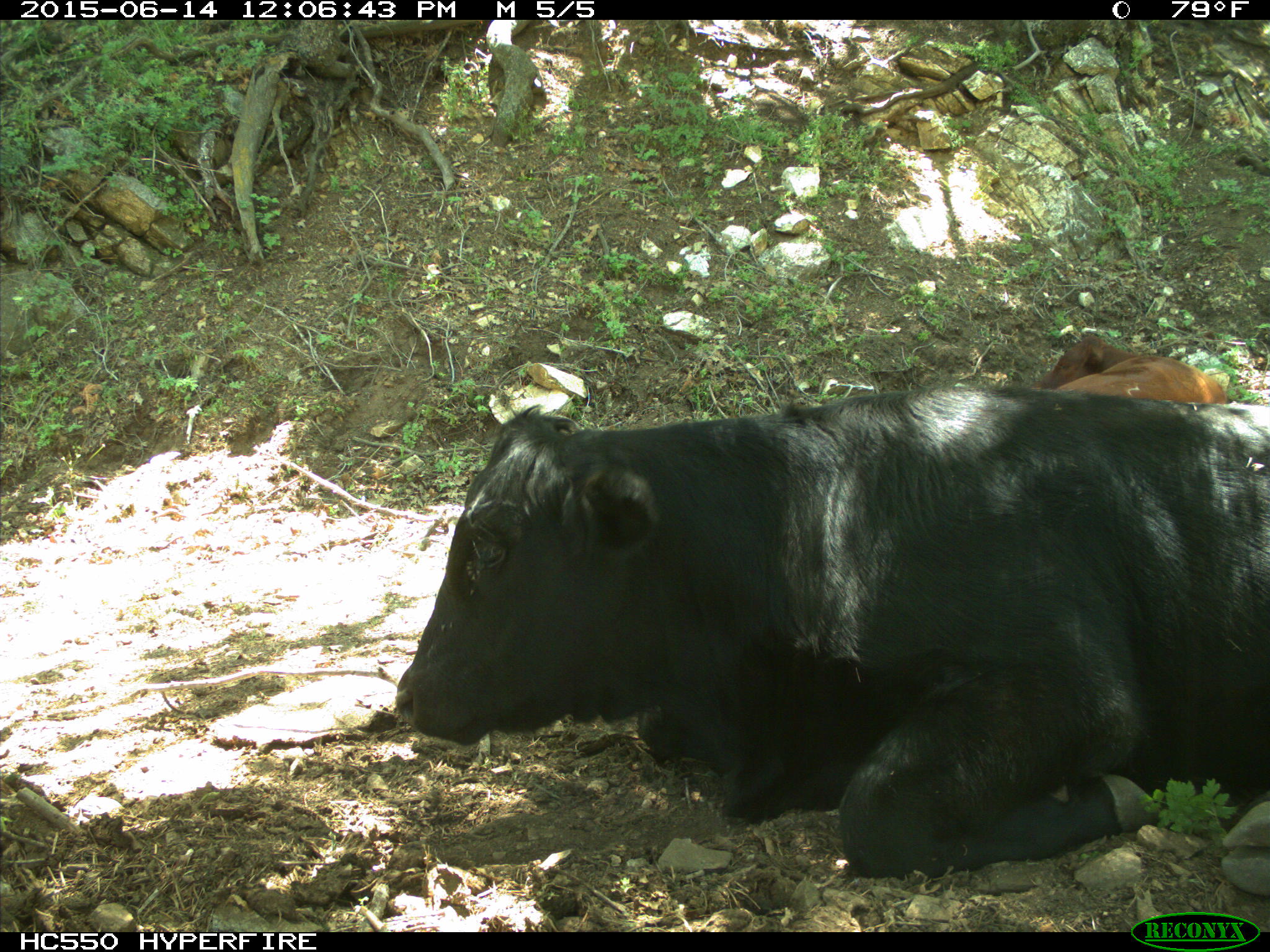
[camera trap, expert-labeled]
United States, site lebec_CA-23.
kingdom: Animalia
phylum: Chordata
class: Mammalia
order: Artiodactyla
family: Bovidae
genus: Bos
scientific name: Bos taurus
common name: domestic cow